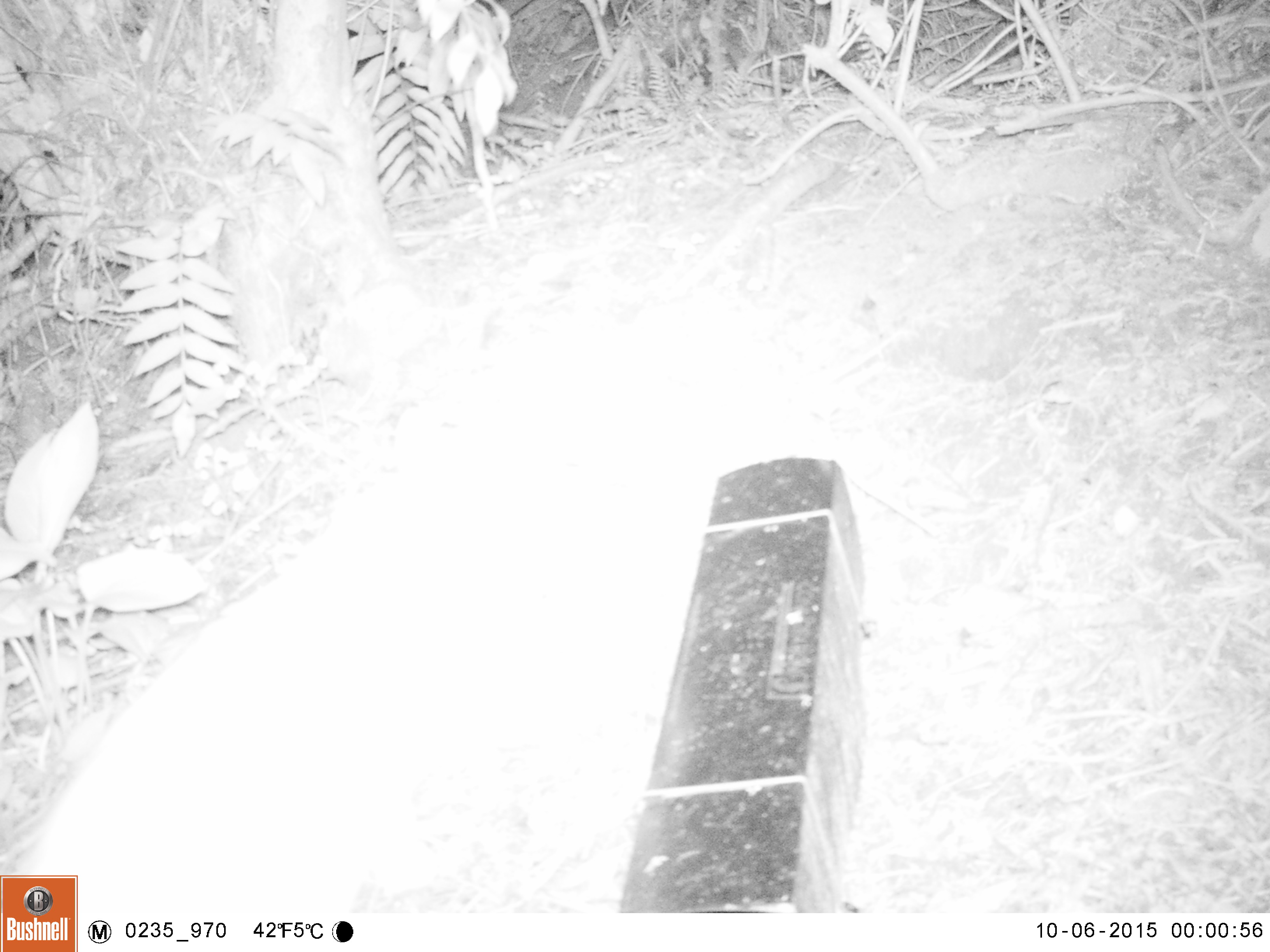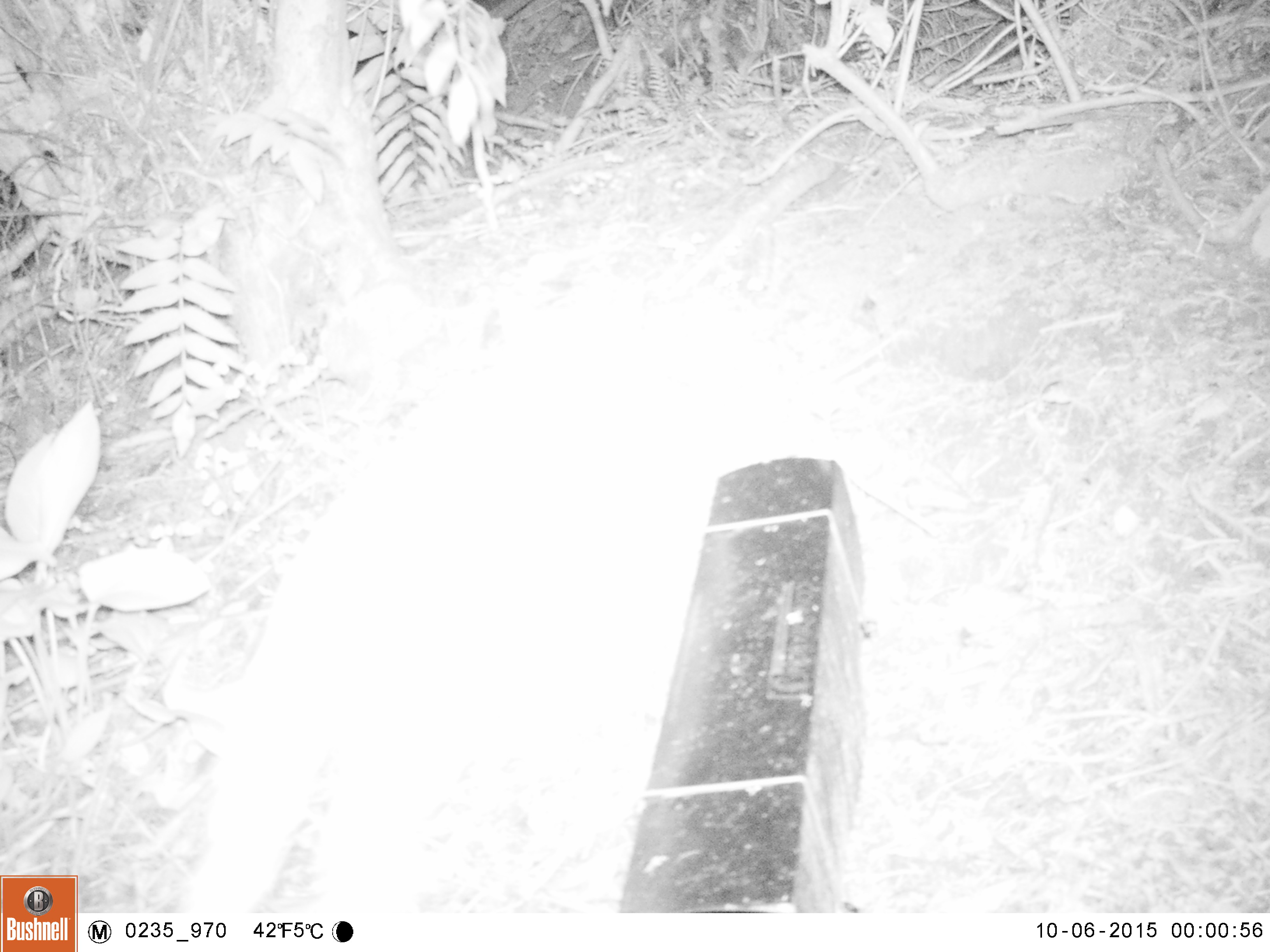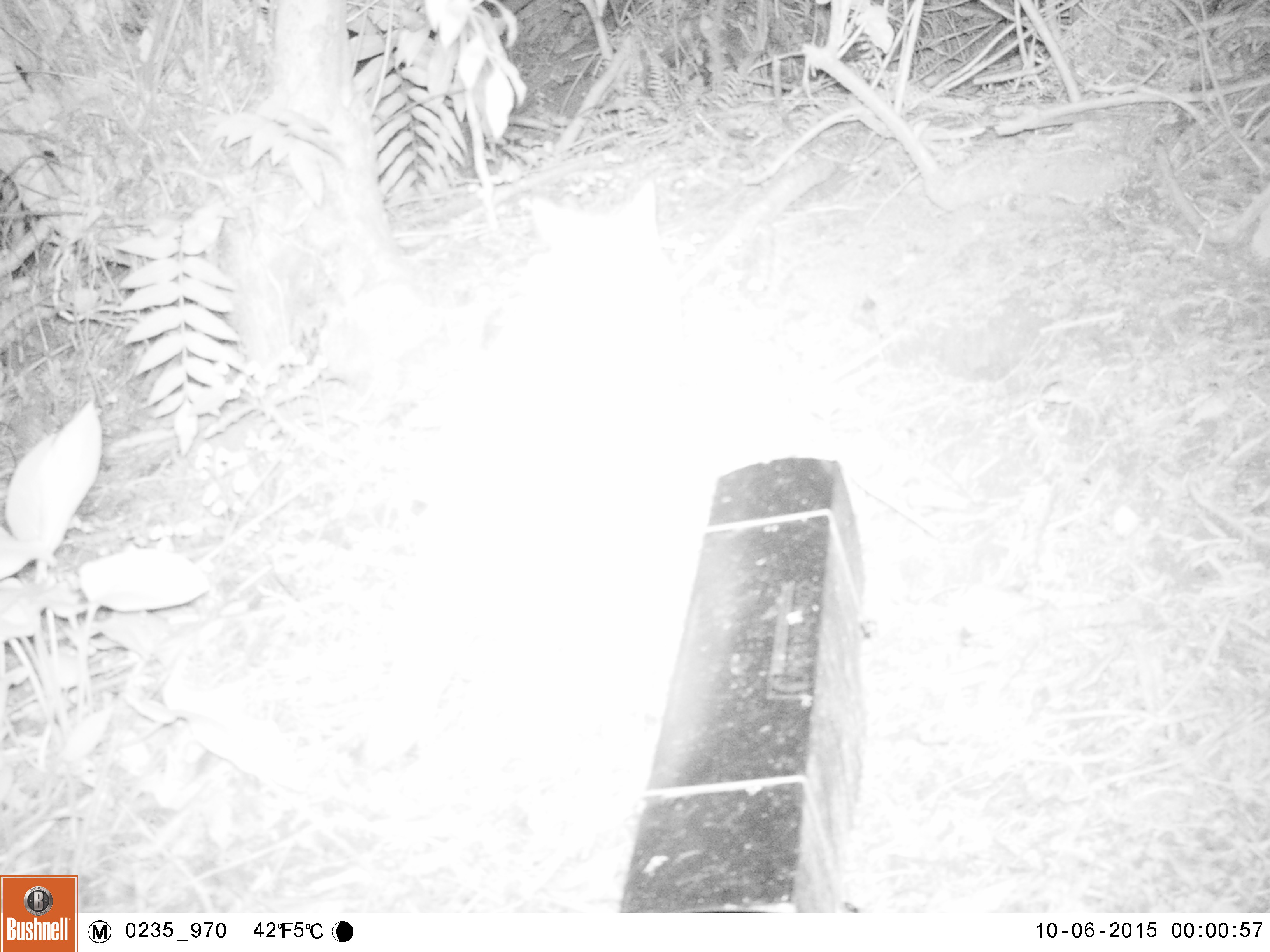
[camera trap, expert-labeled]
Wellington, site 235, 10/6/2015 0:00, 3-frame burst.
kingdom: Animalia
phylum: Chordata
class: Mammalia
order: Carnivora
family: Felidae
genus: Felis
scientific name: Felis catus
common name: cat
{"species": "cat (Felis catus)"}